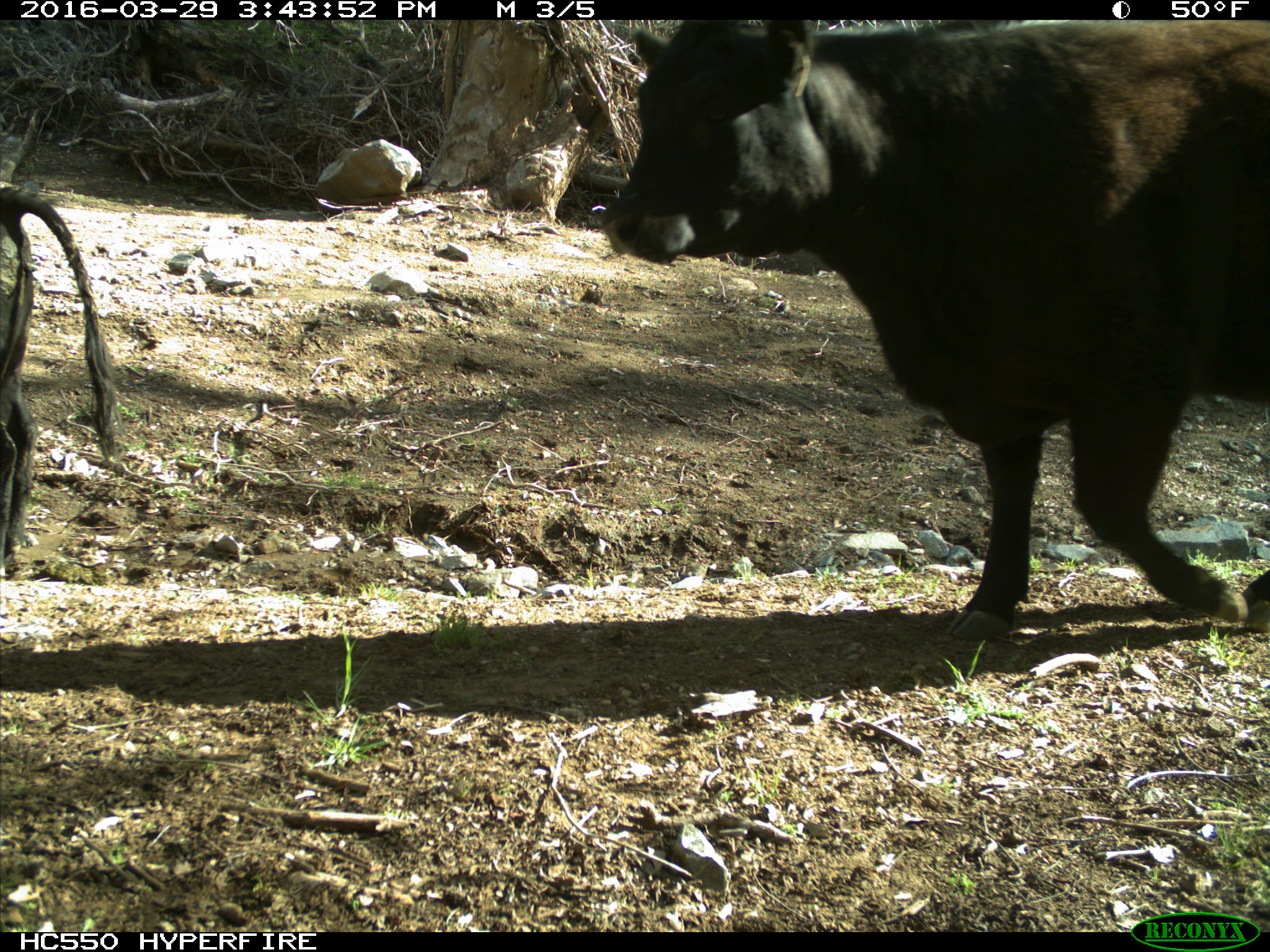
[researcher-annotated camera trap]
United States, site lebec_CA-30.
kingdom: Animalia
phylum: Chordata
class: Mammalia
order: Artiodactyla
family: Bovidae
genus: Bos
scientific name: Bos taurus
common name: domestic cow